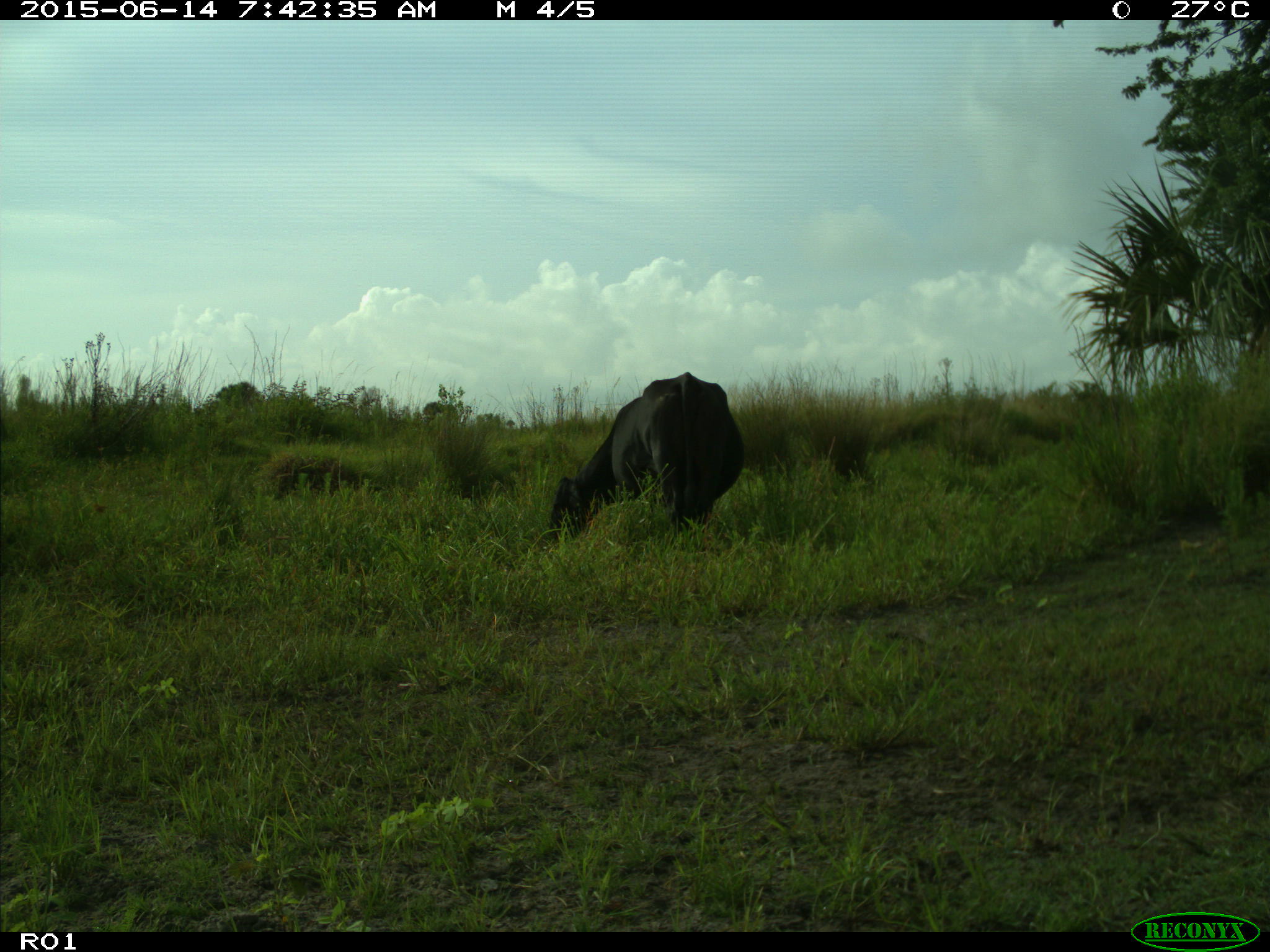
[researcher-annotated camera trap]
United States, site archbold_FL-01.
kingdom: Animalia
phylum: Chordata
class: Mammalia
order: Artiodactyla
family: Bovidae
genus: Bos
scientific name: Bos taurus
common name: domestic cow